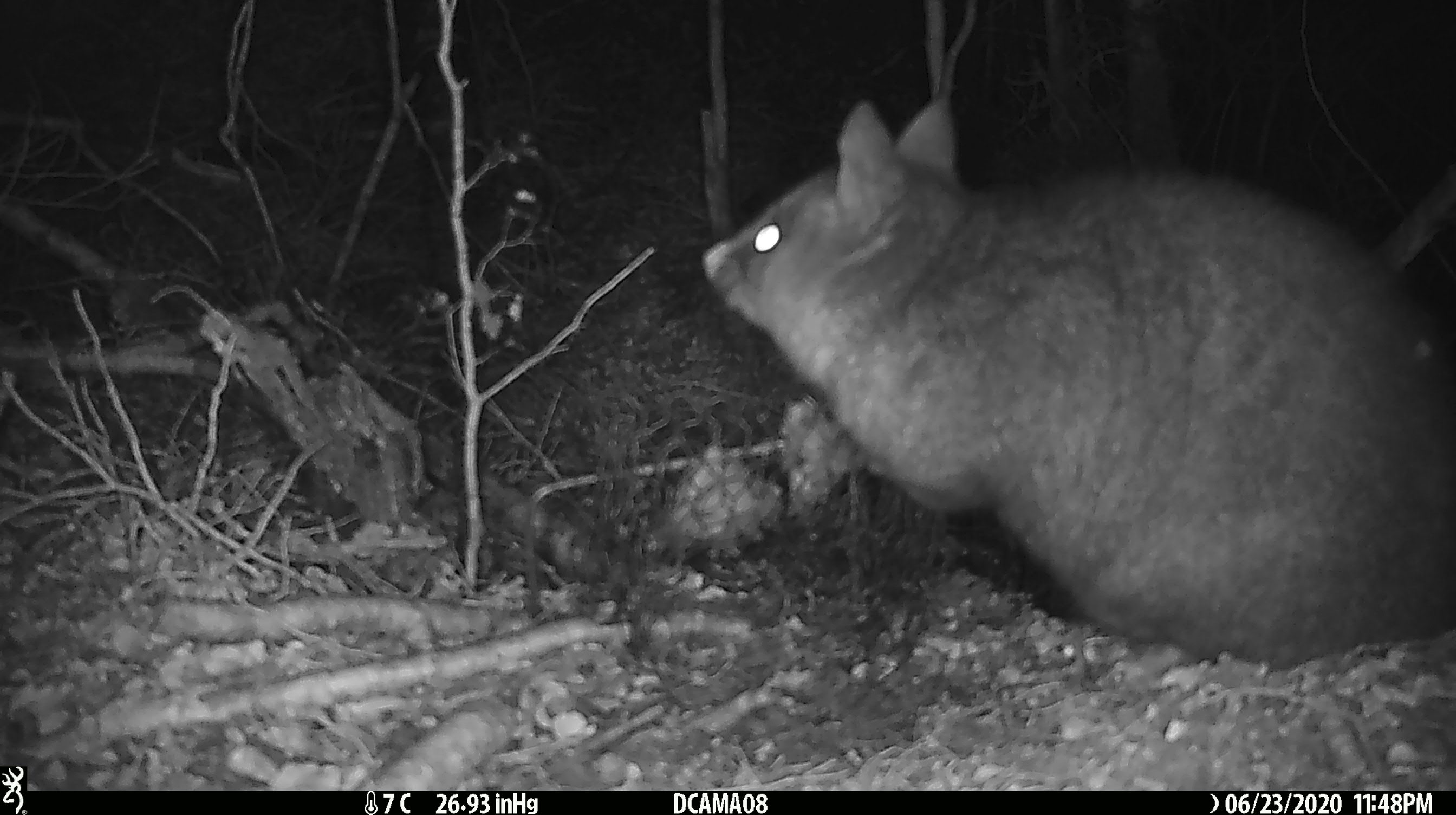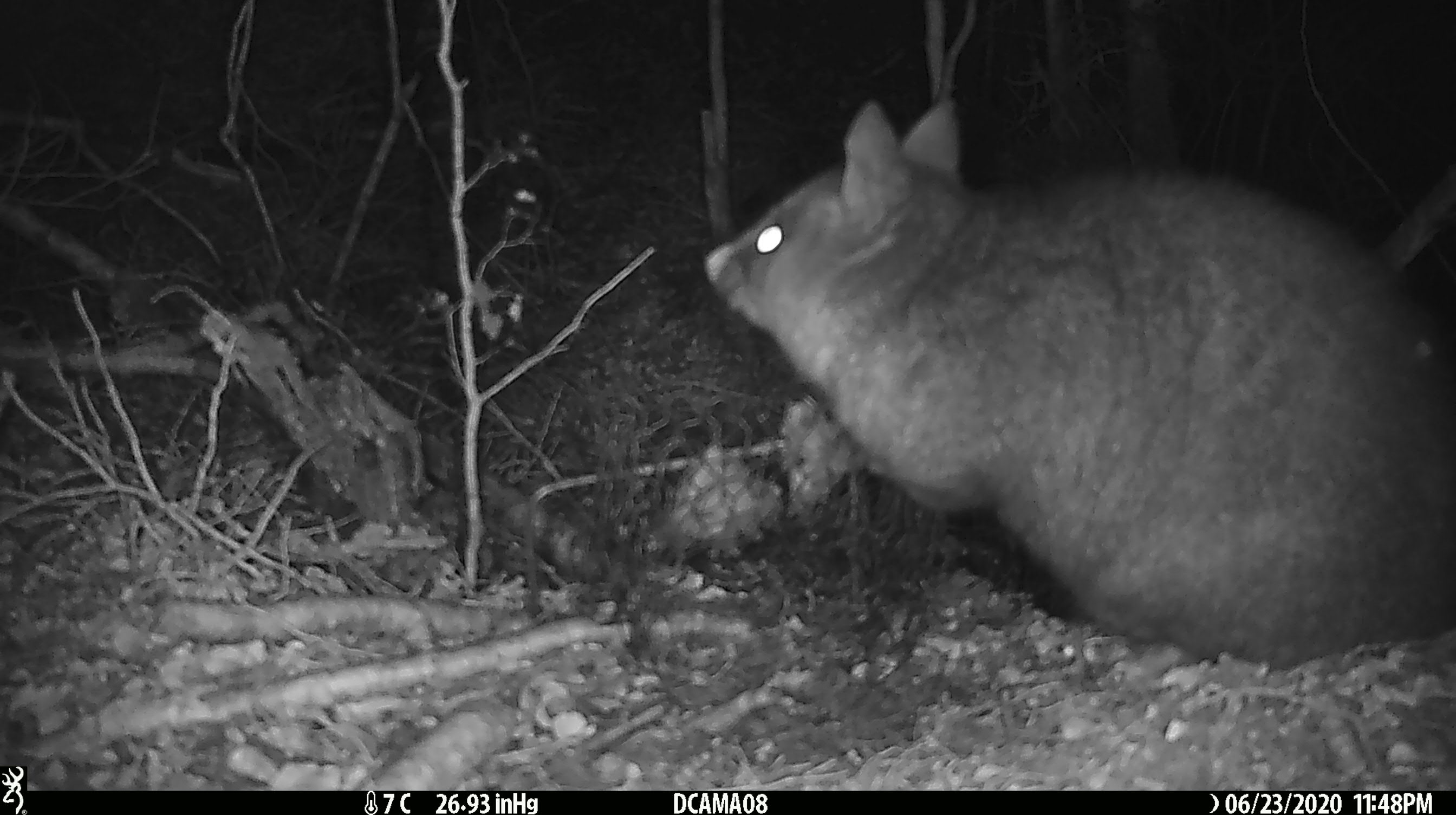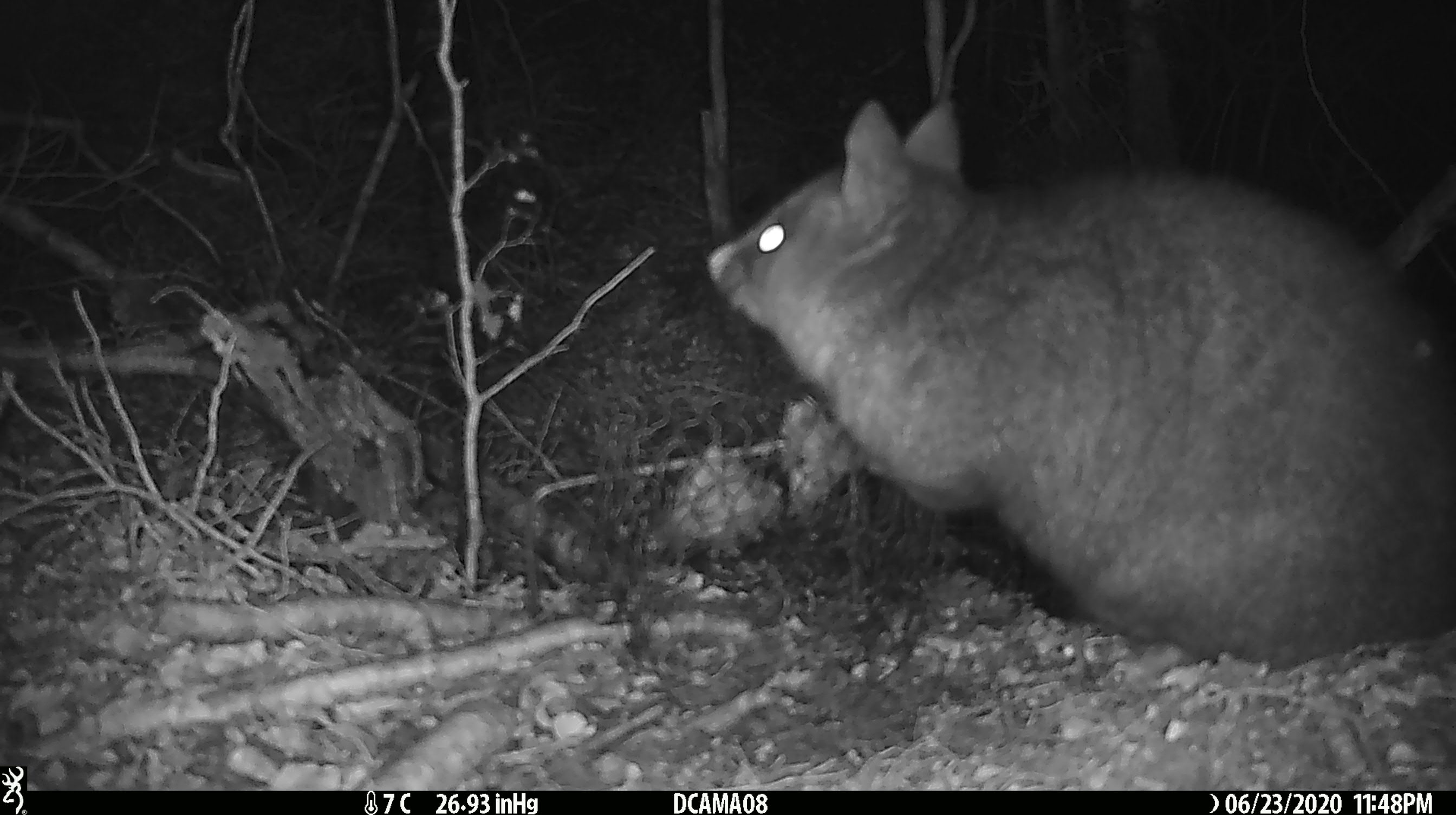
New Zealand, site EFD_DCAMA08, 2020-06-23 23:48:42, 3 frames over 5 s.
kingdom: Animalia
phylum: Chordata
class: Mammalia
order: Diprotodontia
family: Phalangeridae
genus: Trichosurus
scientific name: Trichosurus vulpecula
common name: common brushtail possum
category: possum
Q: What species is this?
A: Possum (common brushtail possum) (Trichosurus vulpecula).